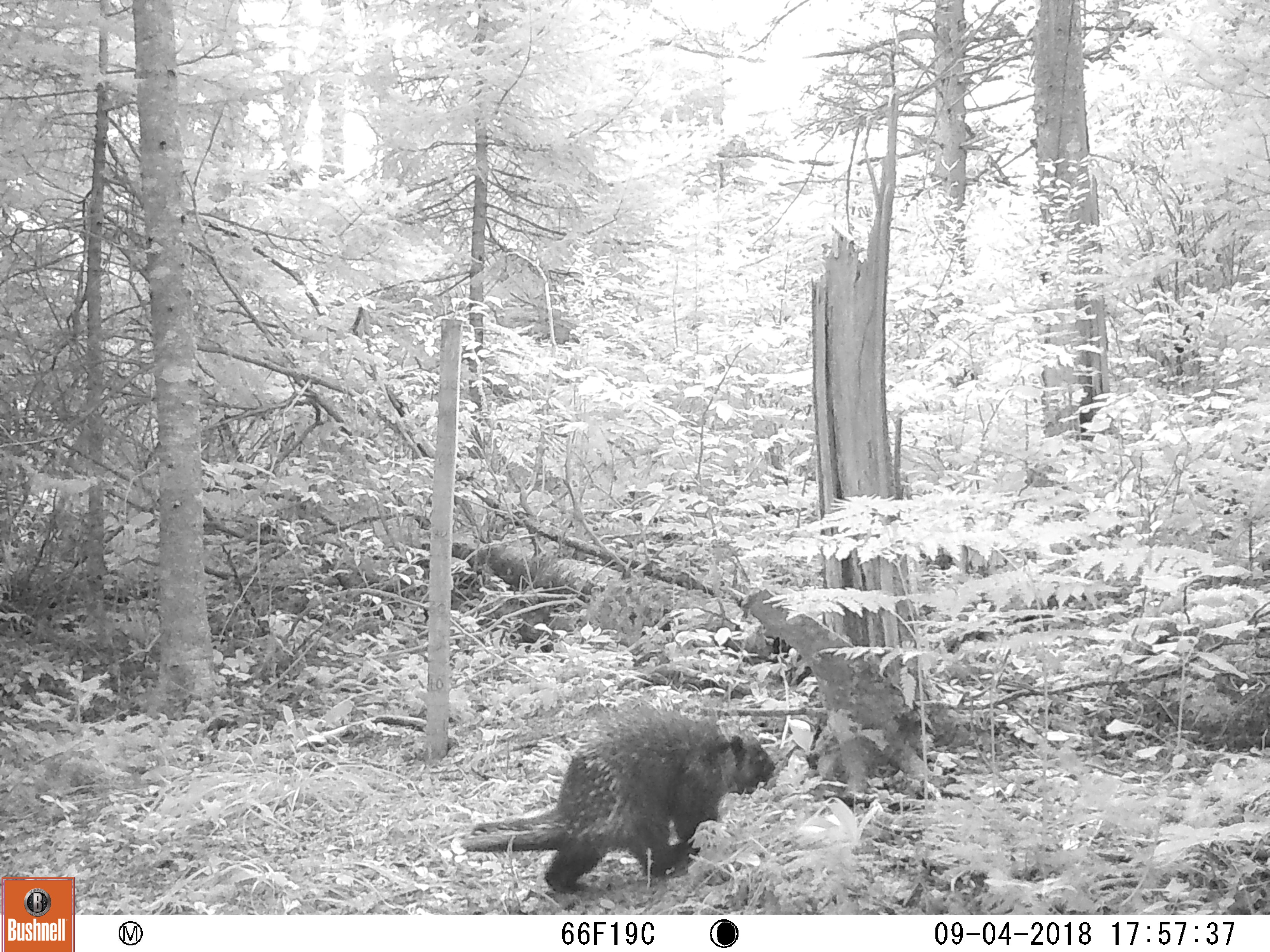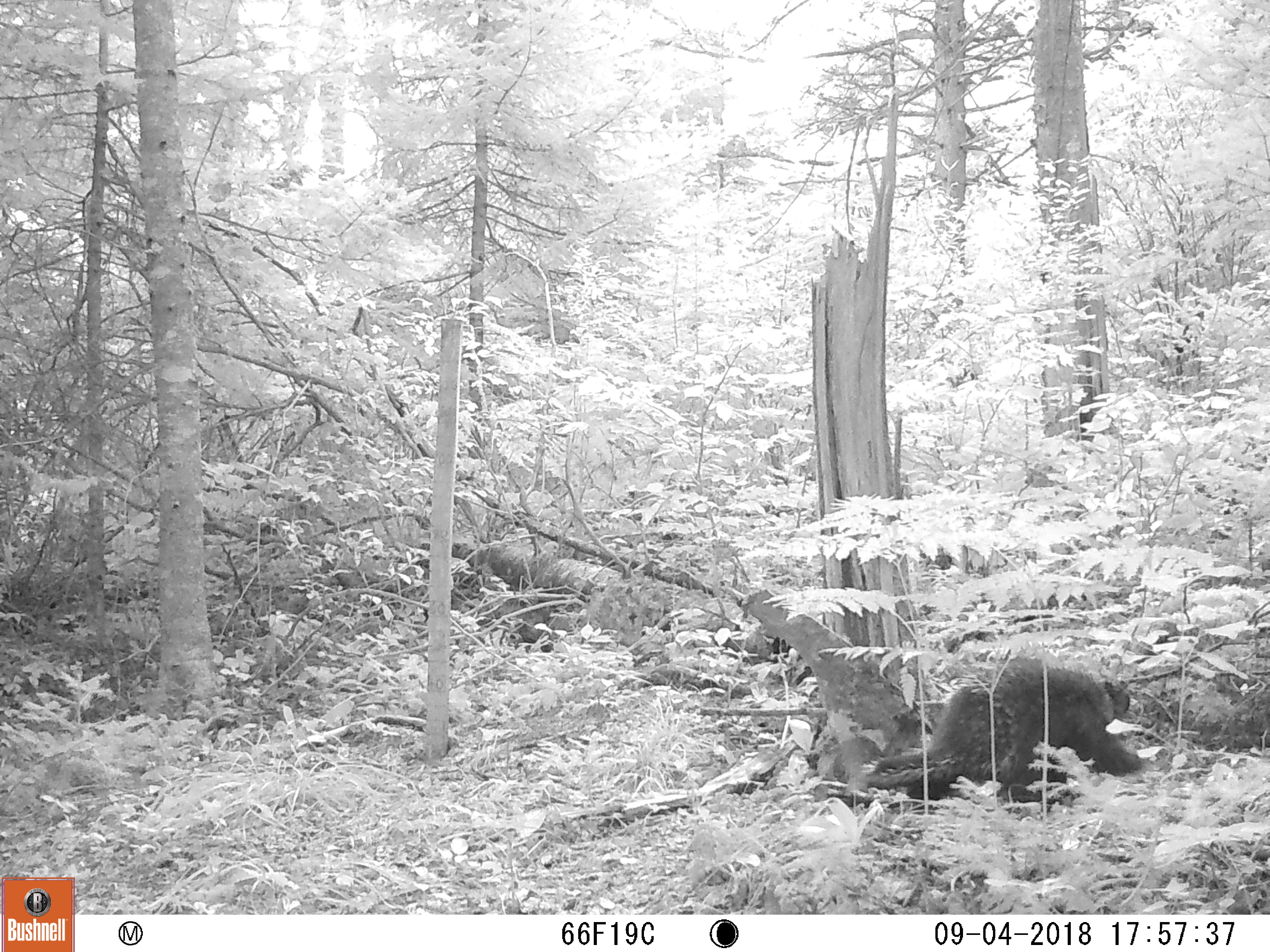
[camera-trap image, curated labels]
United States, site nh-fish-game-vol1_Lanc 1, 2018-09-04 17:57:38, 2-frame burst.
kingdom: Animalia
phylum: Chordata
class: Mammalia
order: Rodentia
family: Erethizontidae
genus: Erethizon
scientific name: Erethizon dorsatum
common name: porcupine